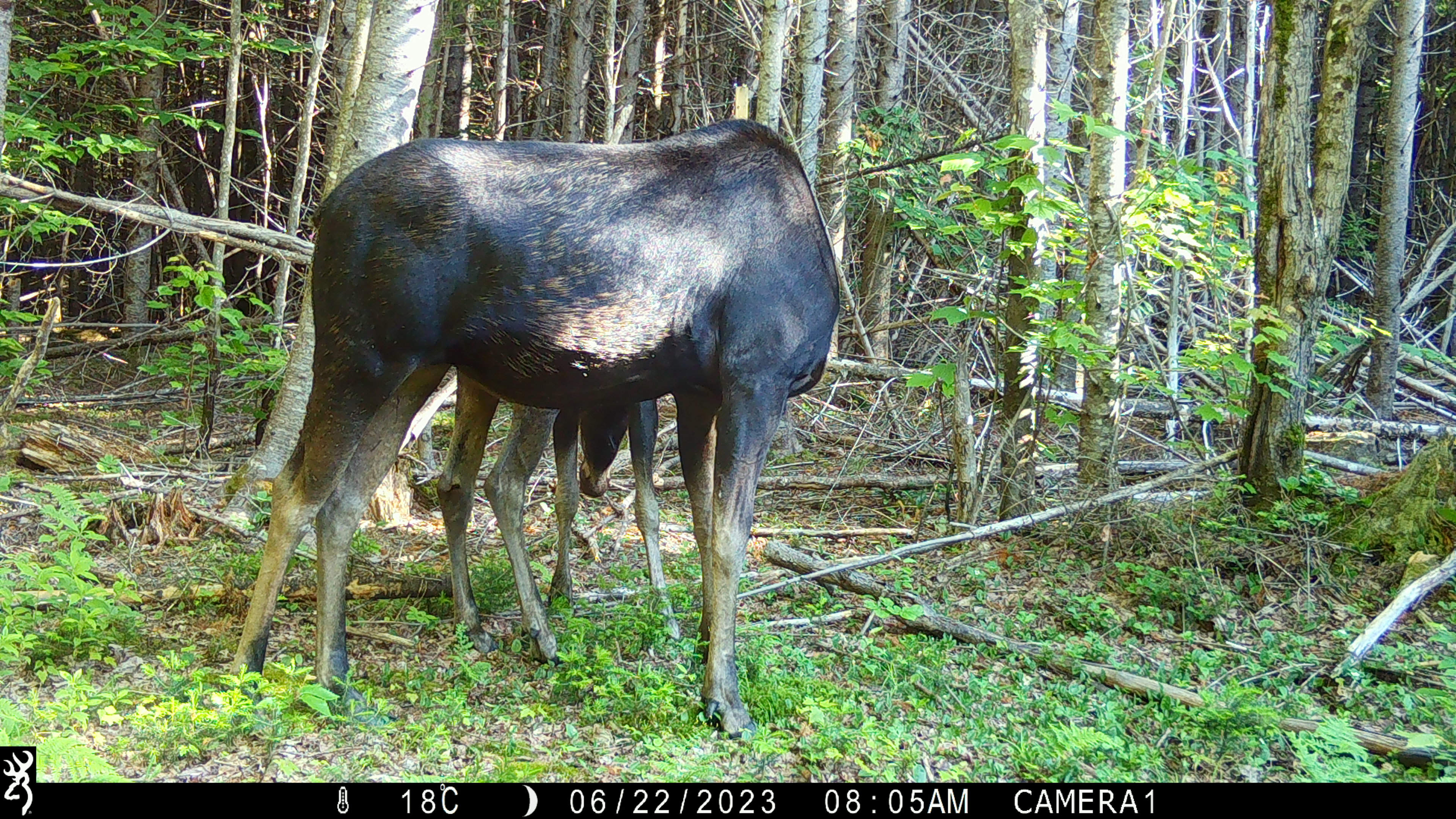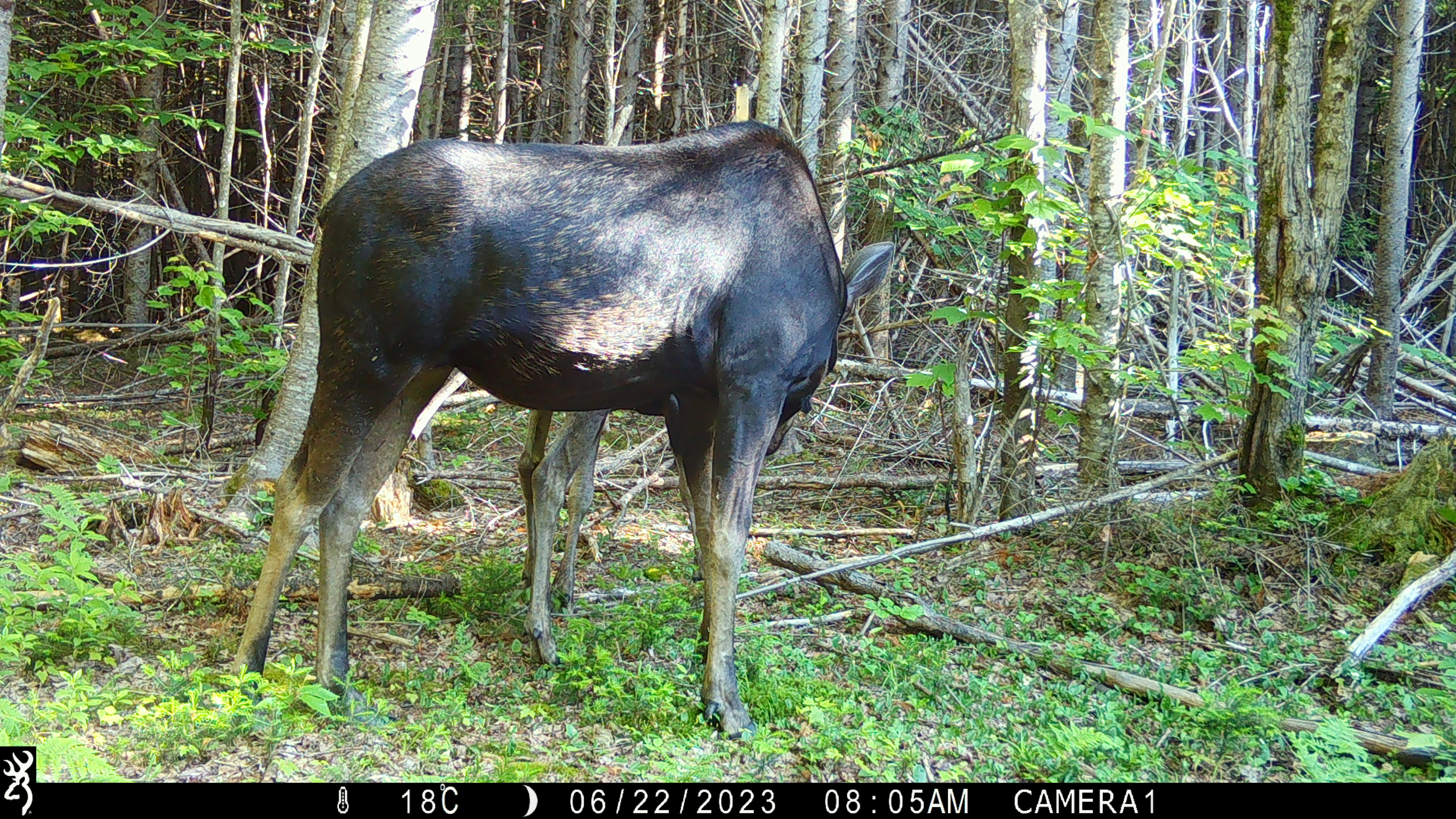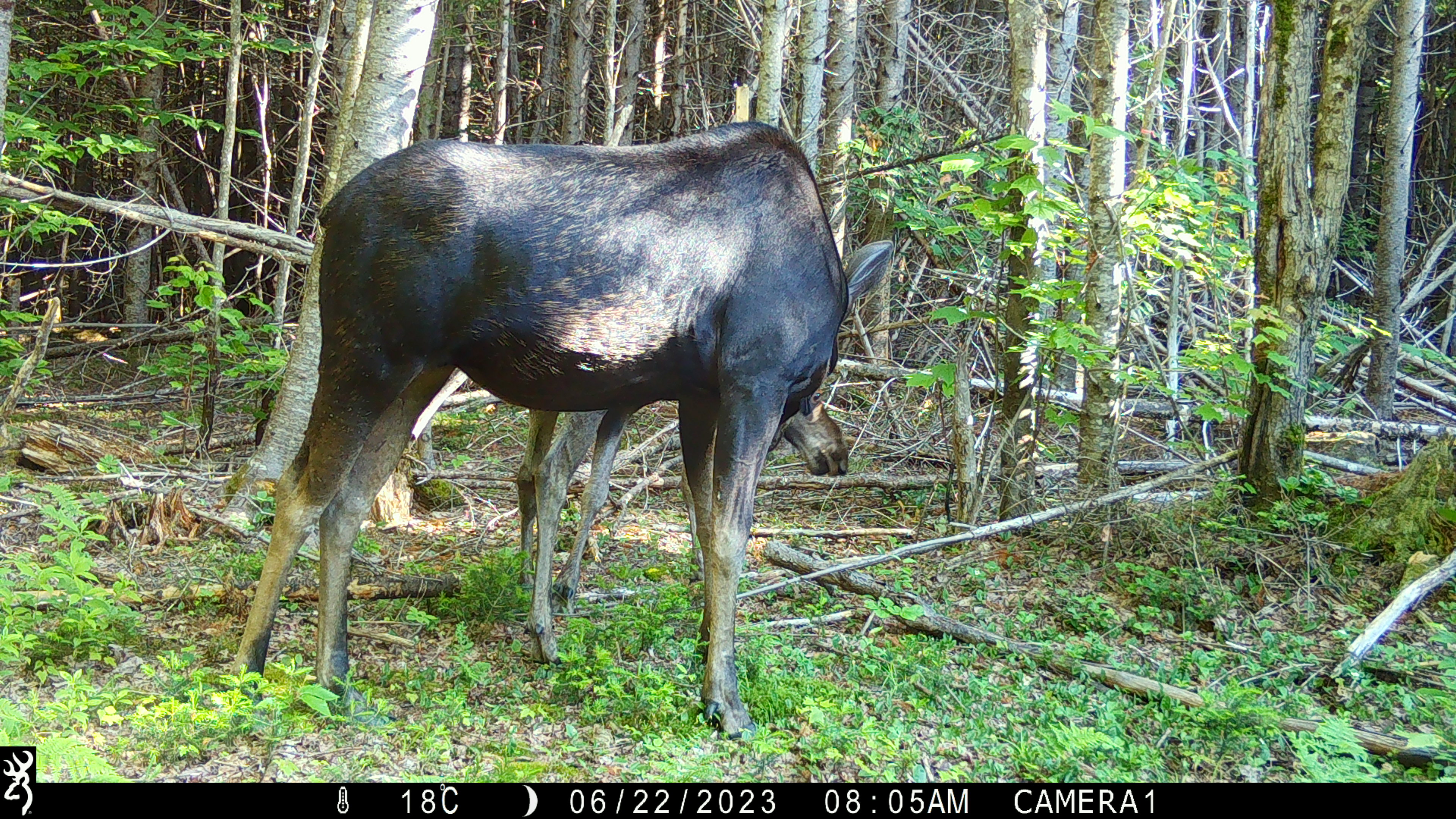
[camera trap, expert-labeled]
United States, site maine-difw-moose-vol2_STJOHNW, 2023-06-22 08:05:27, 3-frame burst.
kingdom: Animalia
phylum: Chordata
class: Mammalia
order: Artiodactyla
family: Cervidae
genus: Alces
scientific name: Alces alces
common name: moose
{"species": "moose (Alces alces)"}